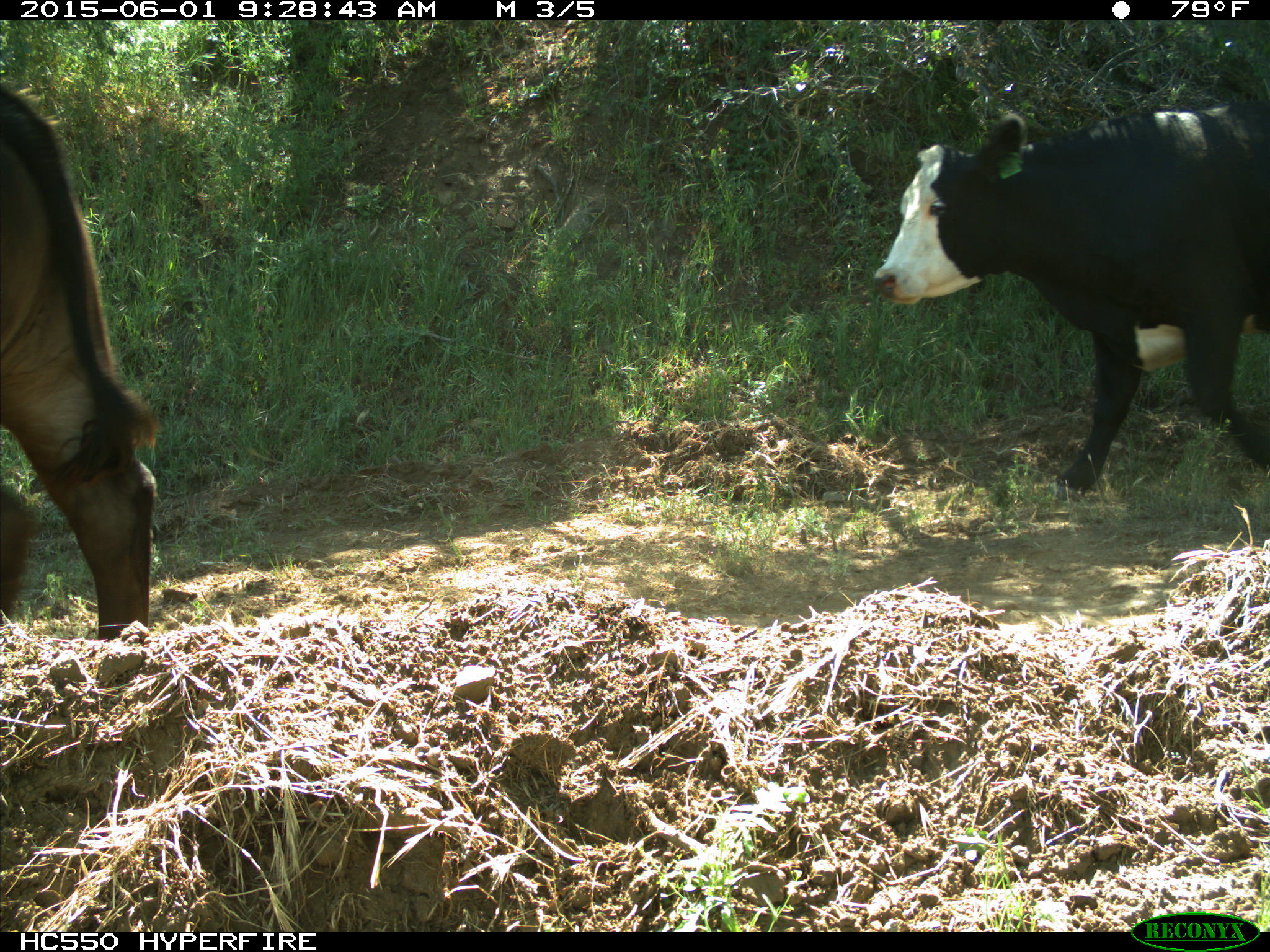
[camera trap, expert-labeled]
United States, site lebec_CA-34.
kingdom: Animalia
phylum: Chordata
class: Mammalia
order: Artiodactyla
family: Bovidae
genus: Bos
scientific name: Bos taurus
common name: domestic cow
Bos taurus (domestic cow).